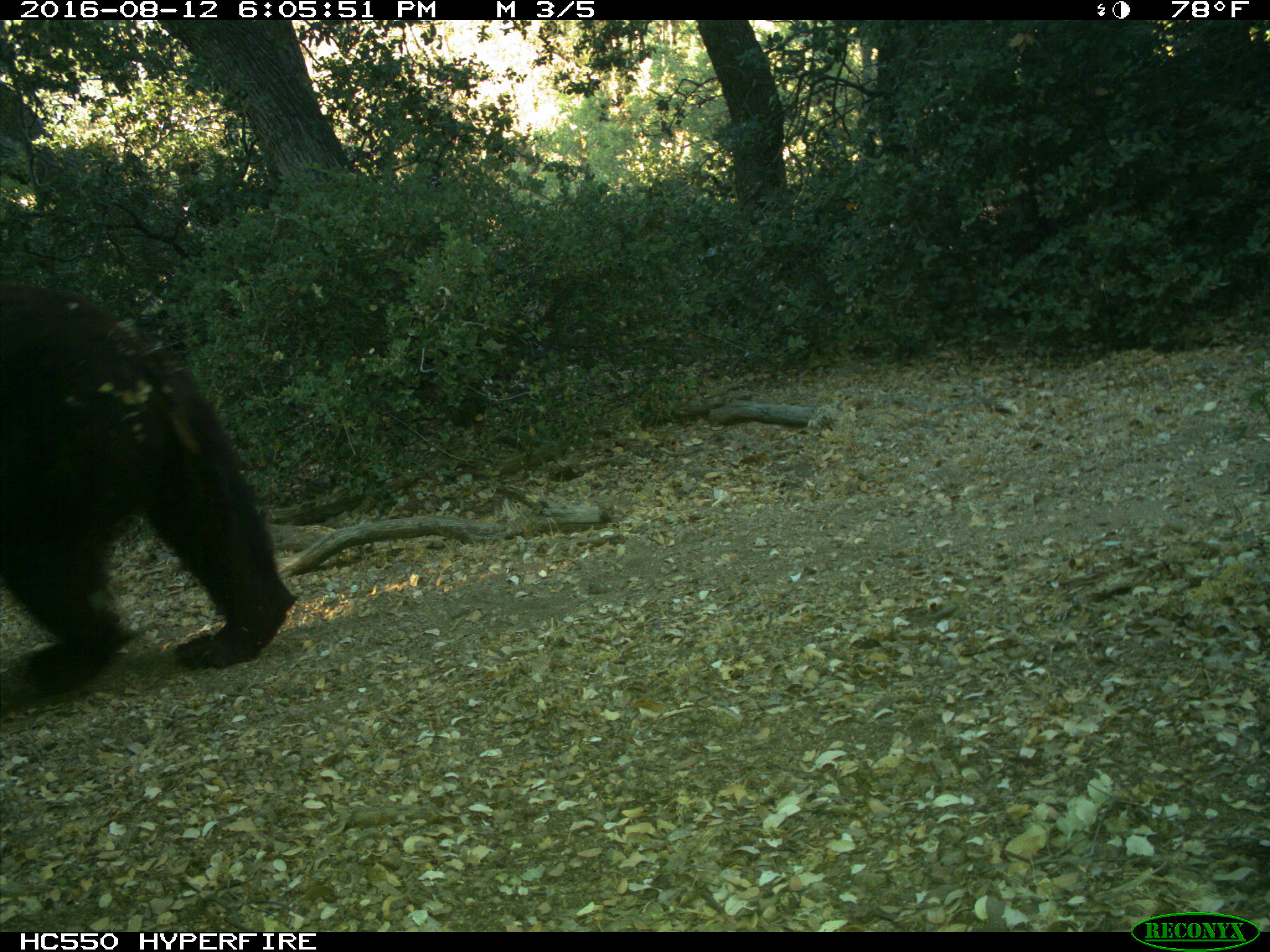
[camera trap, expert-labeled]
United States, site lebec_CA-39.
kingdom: Animalia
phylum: Chordata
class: Mammalia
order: Carnivora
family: Ursidae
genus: Ursus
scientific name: Ursus americanus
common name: american black bear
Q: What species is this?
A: Ursus americanus (american black bear).